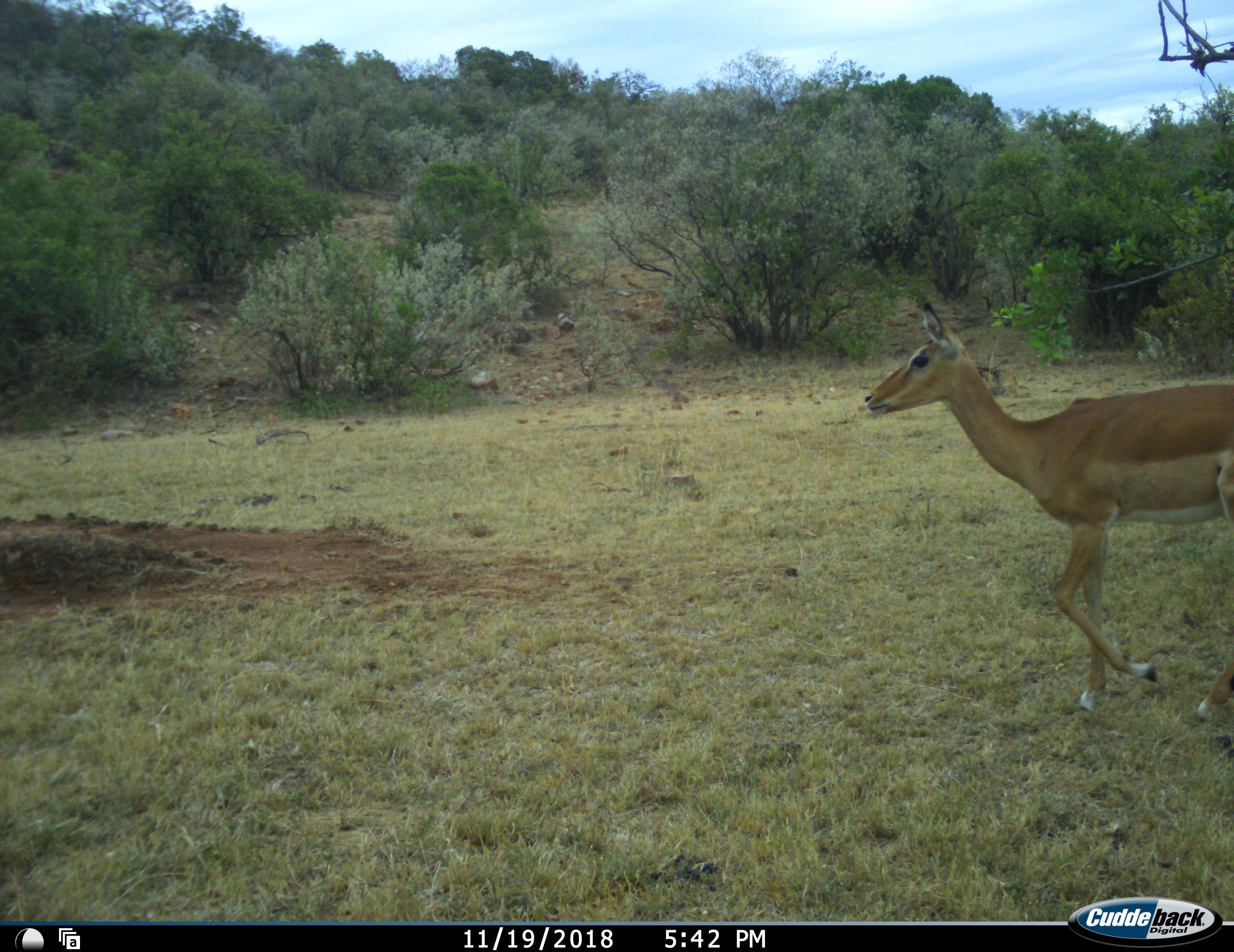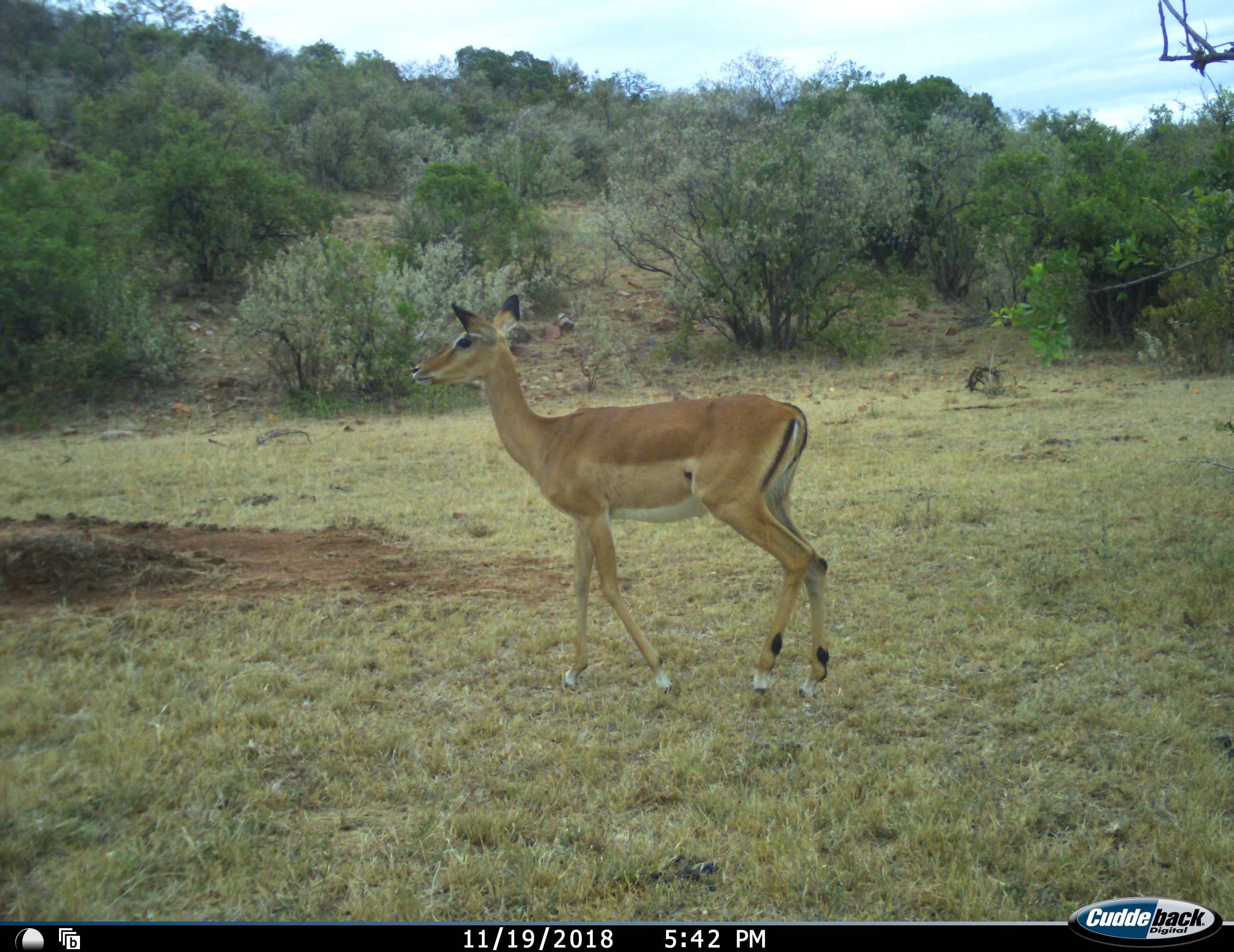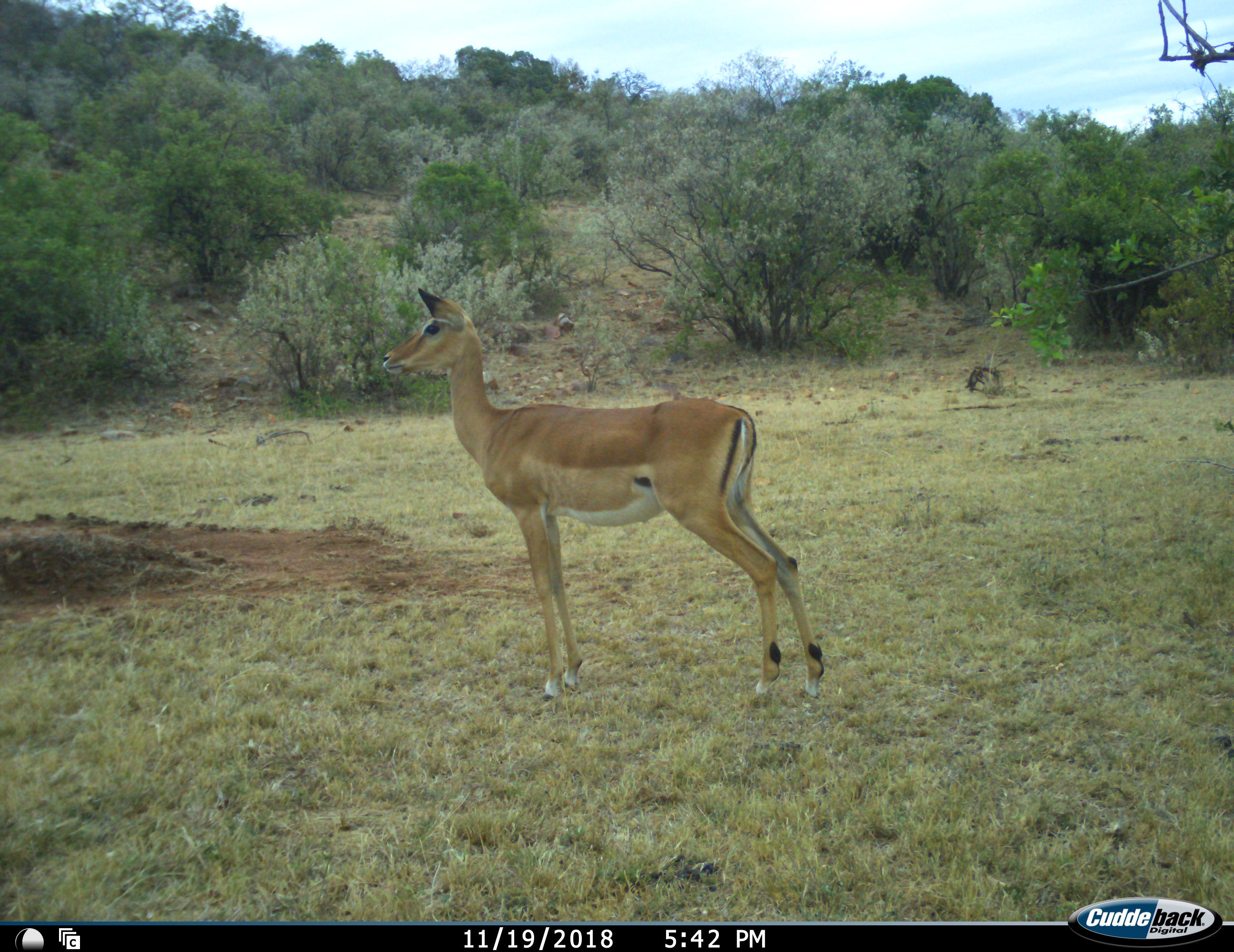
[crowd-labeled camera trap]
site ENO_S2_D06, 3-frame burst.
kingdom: Animalia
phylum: Chordata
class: Mammalia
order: Artiodactyla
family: Bovidae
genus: Aepyceros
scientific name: Aepyceros melampus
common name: impala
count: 1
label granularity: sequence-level